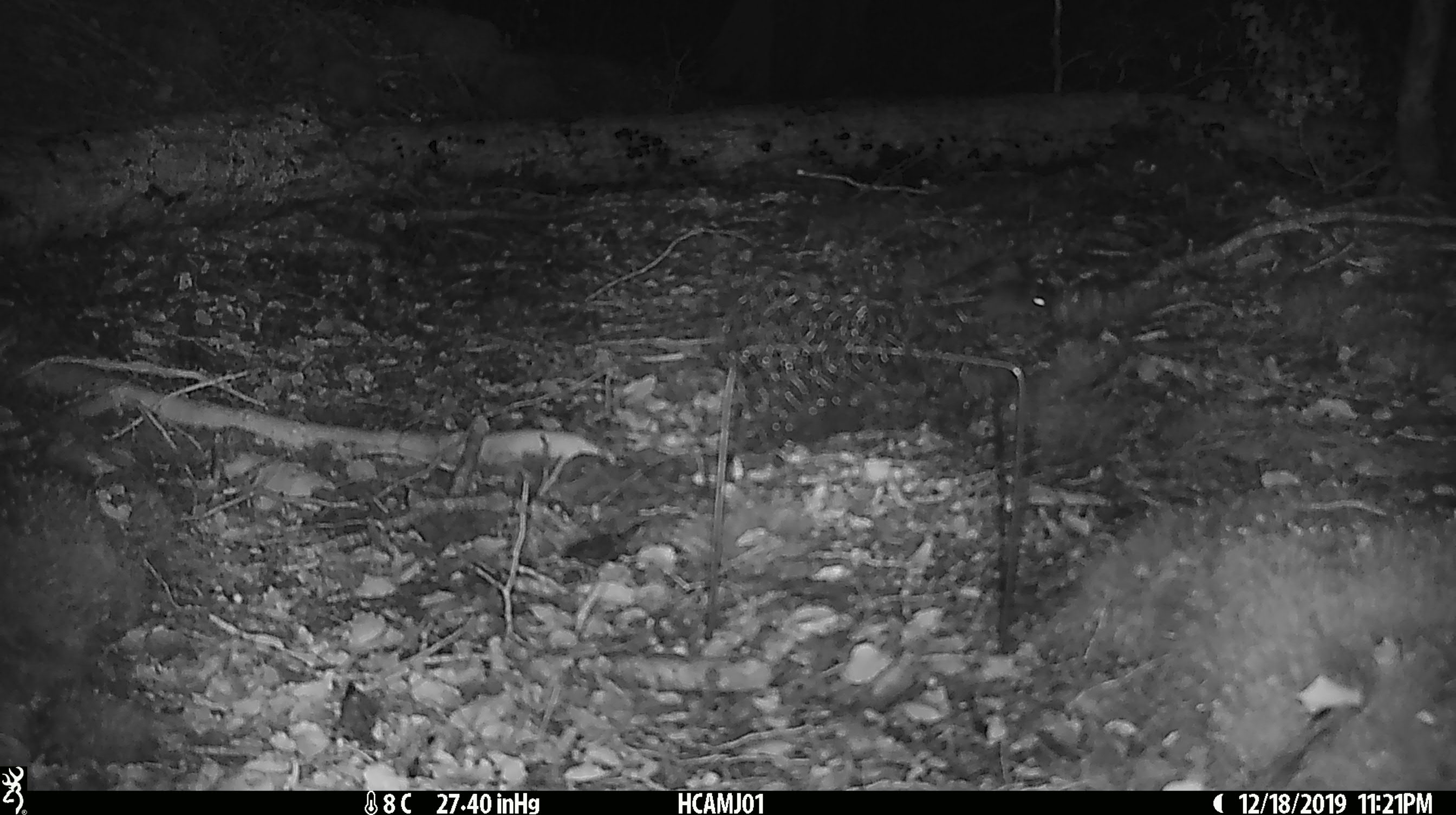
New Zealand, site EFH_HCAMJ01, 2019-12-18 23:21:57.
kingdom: Animalia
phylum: Chordata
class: Mammalia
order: Rodentia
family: Muridae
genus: Mus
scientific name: Mus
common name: mouse